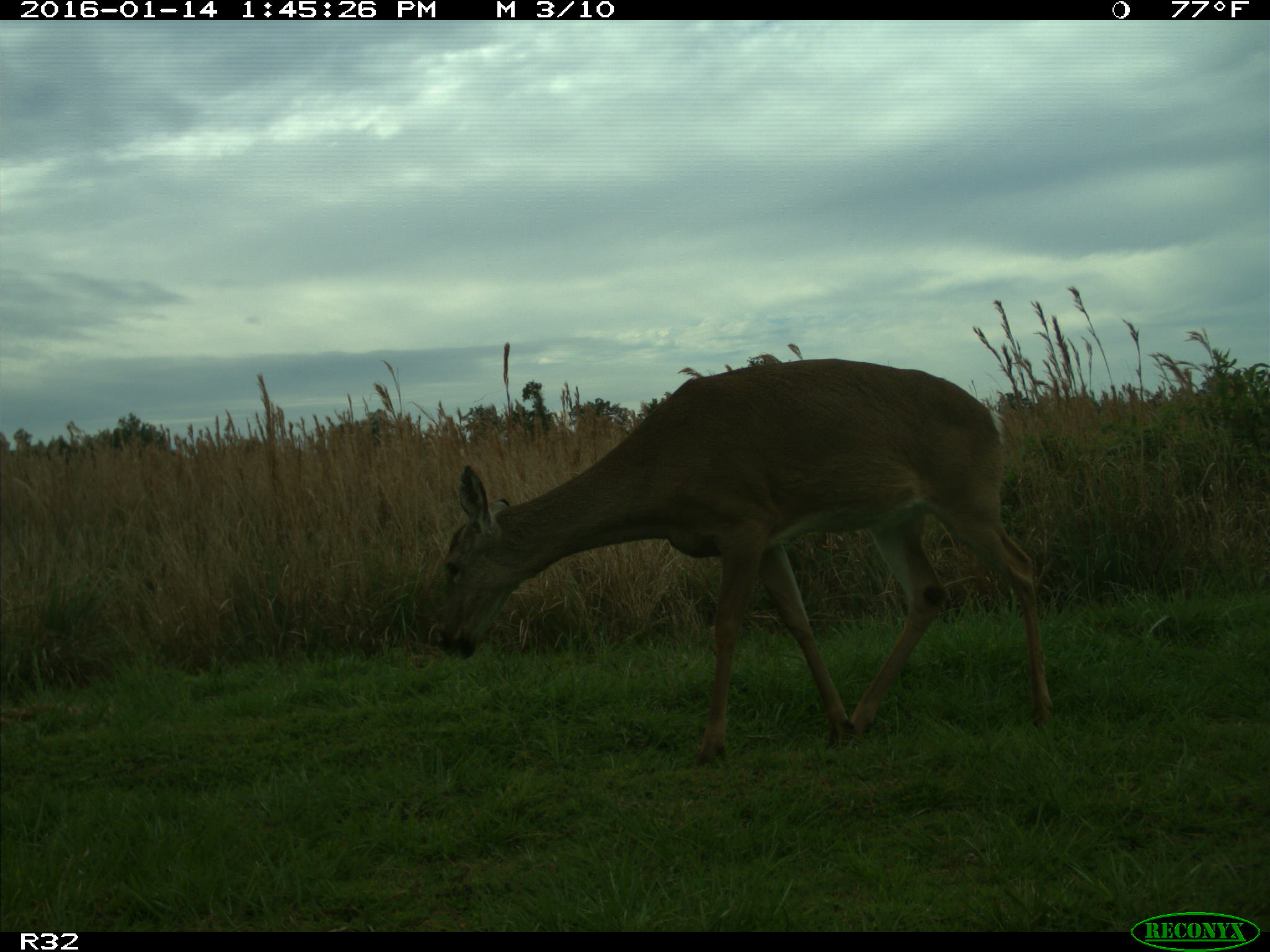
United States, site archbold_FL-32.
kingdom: Animalia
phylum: Chordata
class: Mammalia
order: Artiodactyla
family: Cervidae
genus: Odocoileus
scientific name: Odocoileus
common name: deer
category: unidentified deer